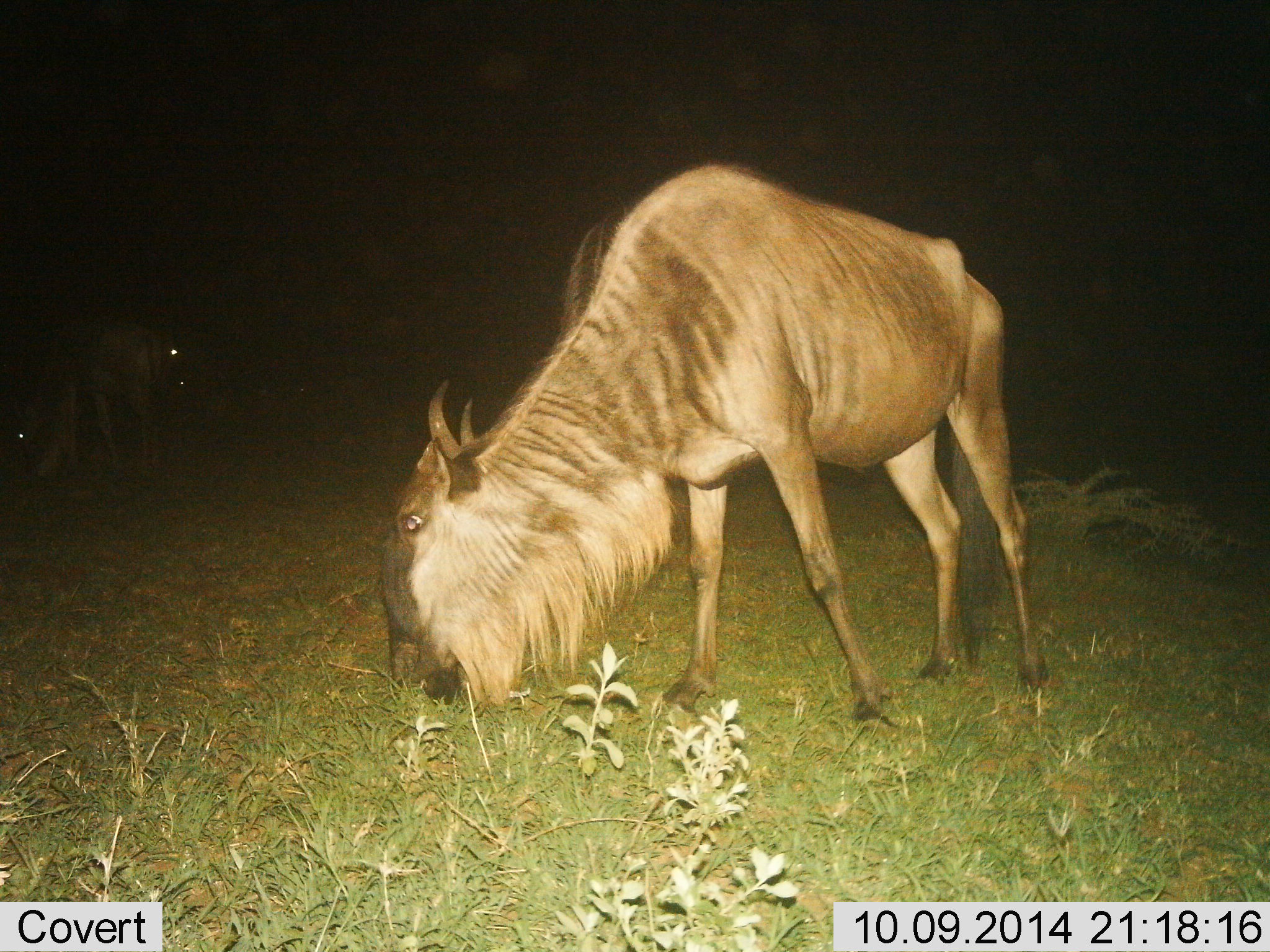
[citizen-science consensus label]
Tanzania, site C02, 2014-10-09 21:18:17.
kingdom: Animalia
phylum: Chordata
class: Mammalia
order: Artiodactyla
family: Bovidae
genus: Connochaetes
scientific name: Connochaetes taurinus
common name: blue wildebeest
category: wildebeest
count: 3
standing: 10%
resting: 0%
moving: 0%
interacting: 0%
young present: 0%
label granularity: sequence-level